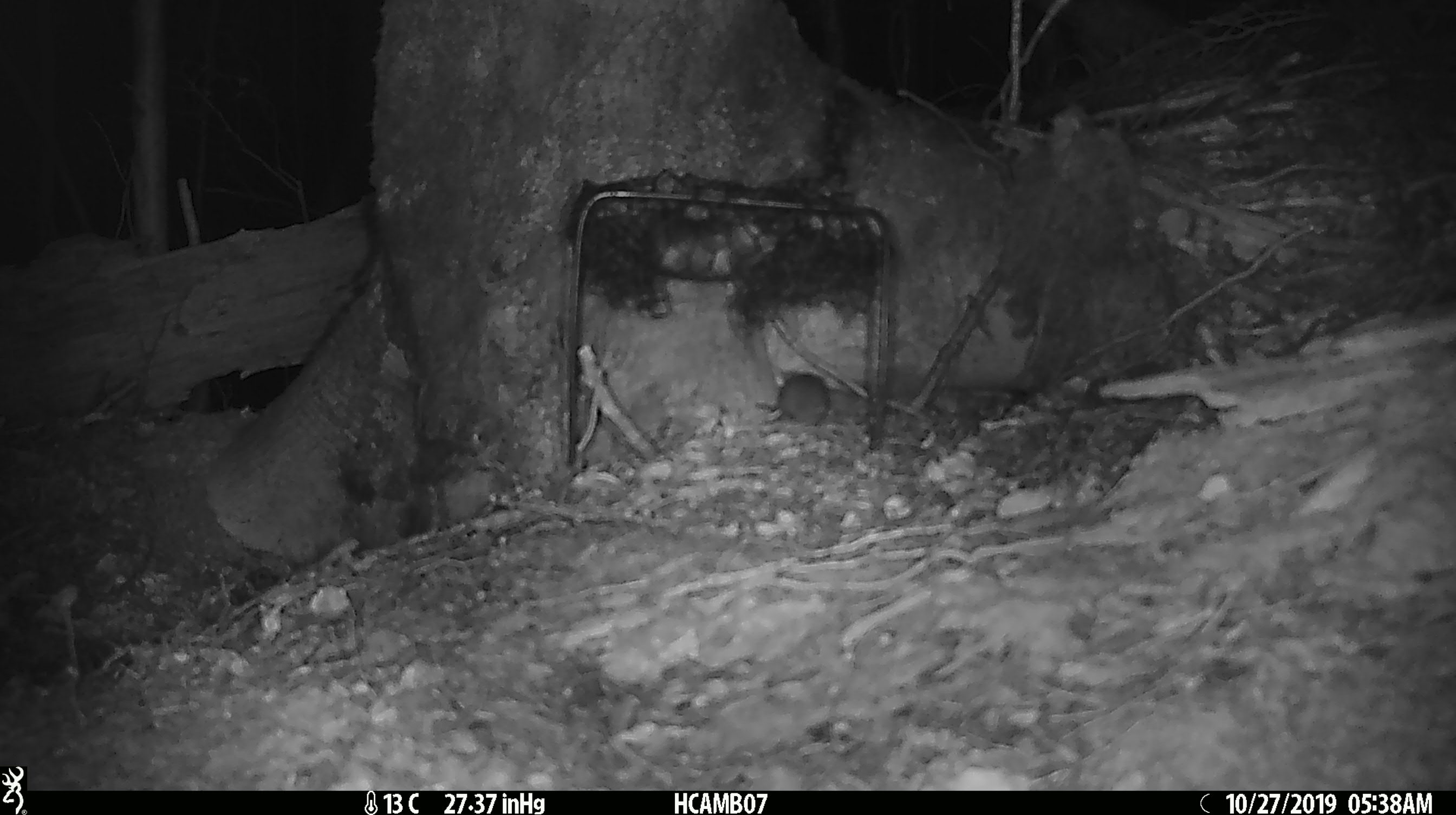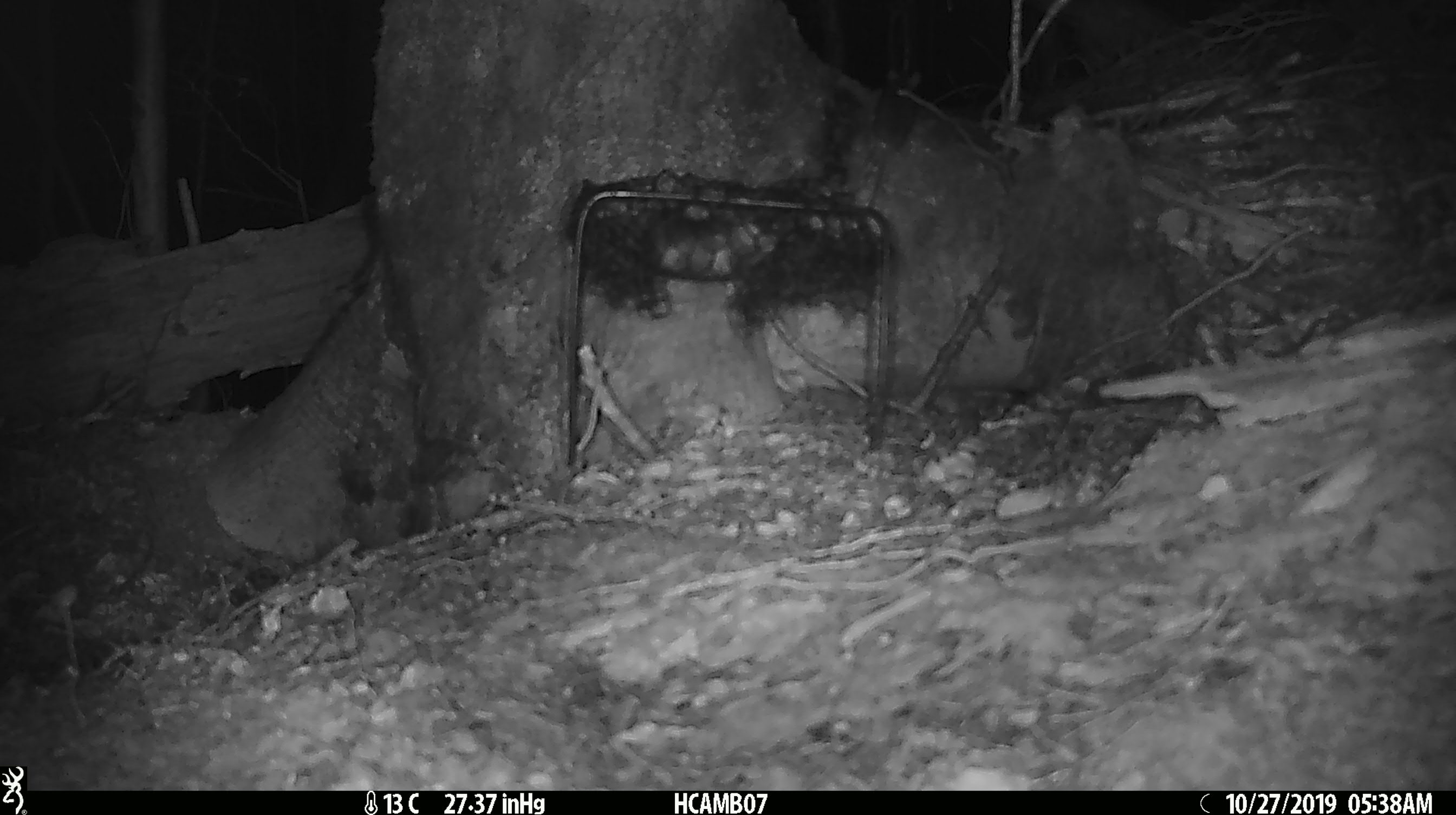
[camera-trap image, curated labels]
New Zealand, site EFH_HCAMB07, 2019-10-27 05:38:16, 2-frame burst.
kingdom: Animalia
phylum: Chordata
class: Mammalia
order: Rodentia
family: Muridae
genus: Mus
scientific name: Mus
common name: mouse